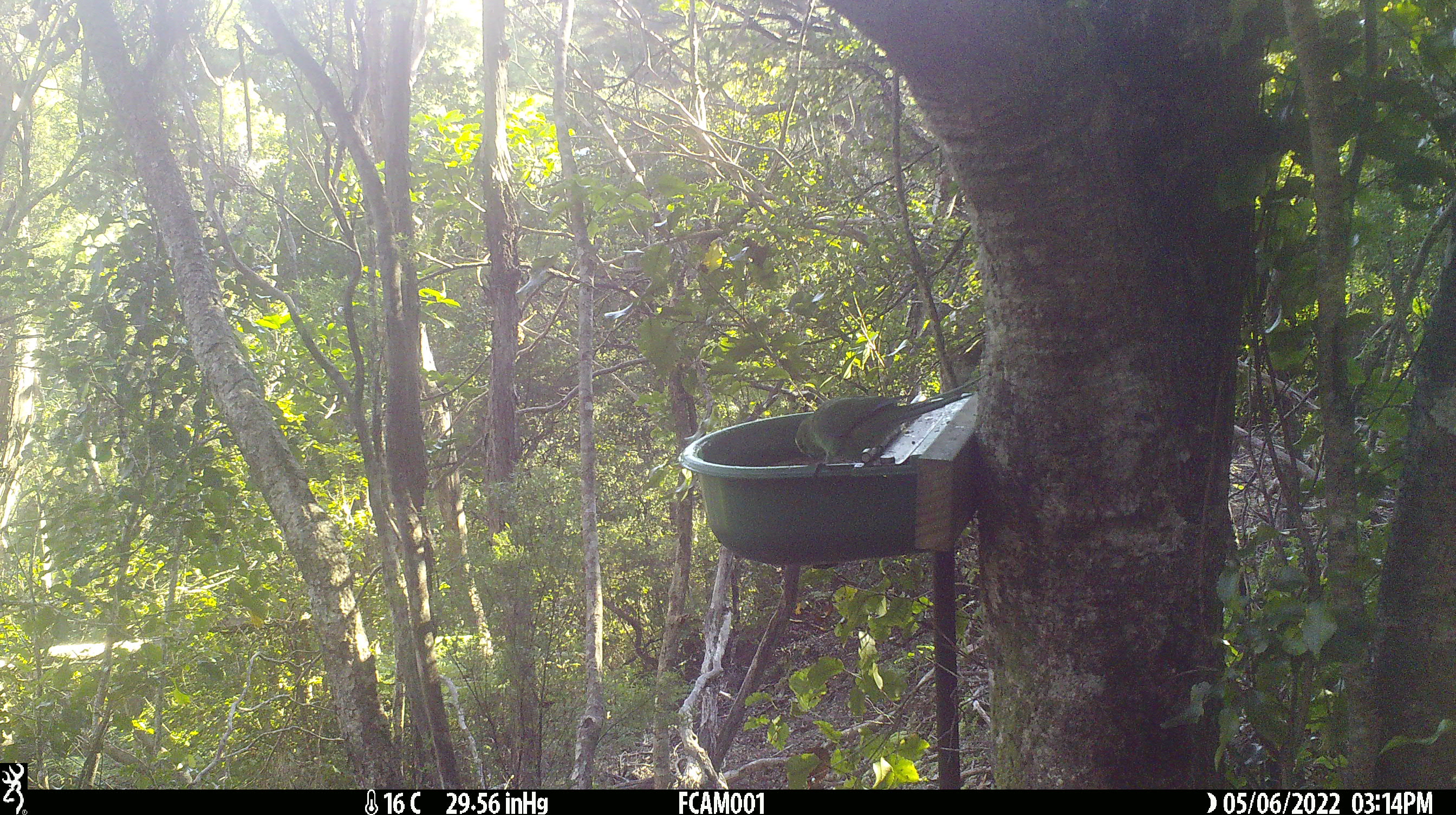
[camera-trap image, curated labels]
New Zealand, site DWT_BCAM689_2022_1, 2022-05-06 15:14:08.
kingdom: Animalia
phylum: Chordata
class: Aves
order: Psittaciformes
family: Psittaculidae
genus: Cyanoramphus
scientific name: Cyanoramphus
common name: parakeet